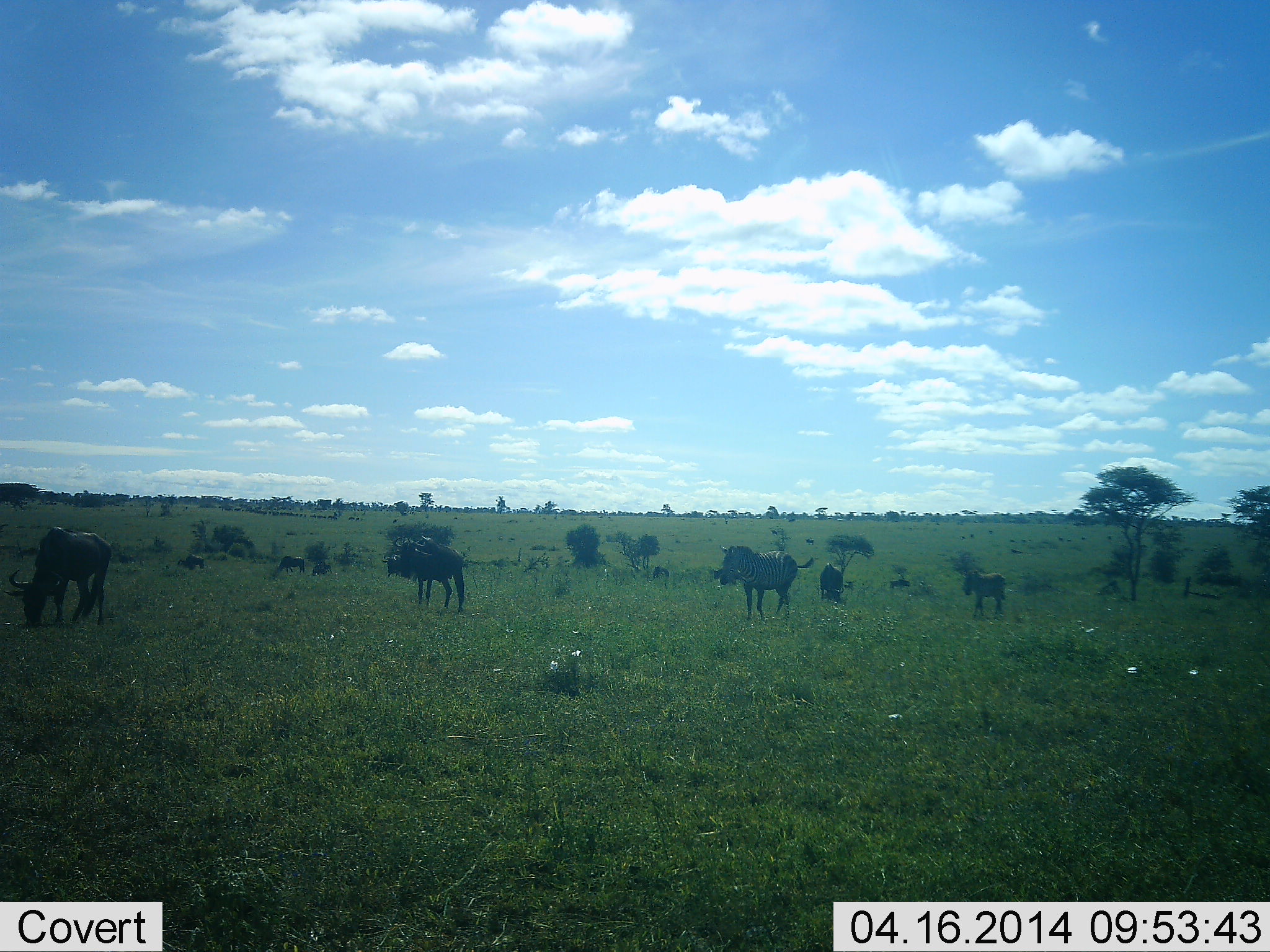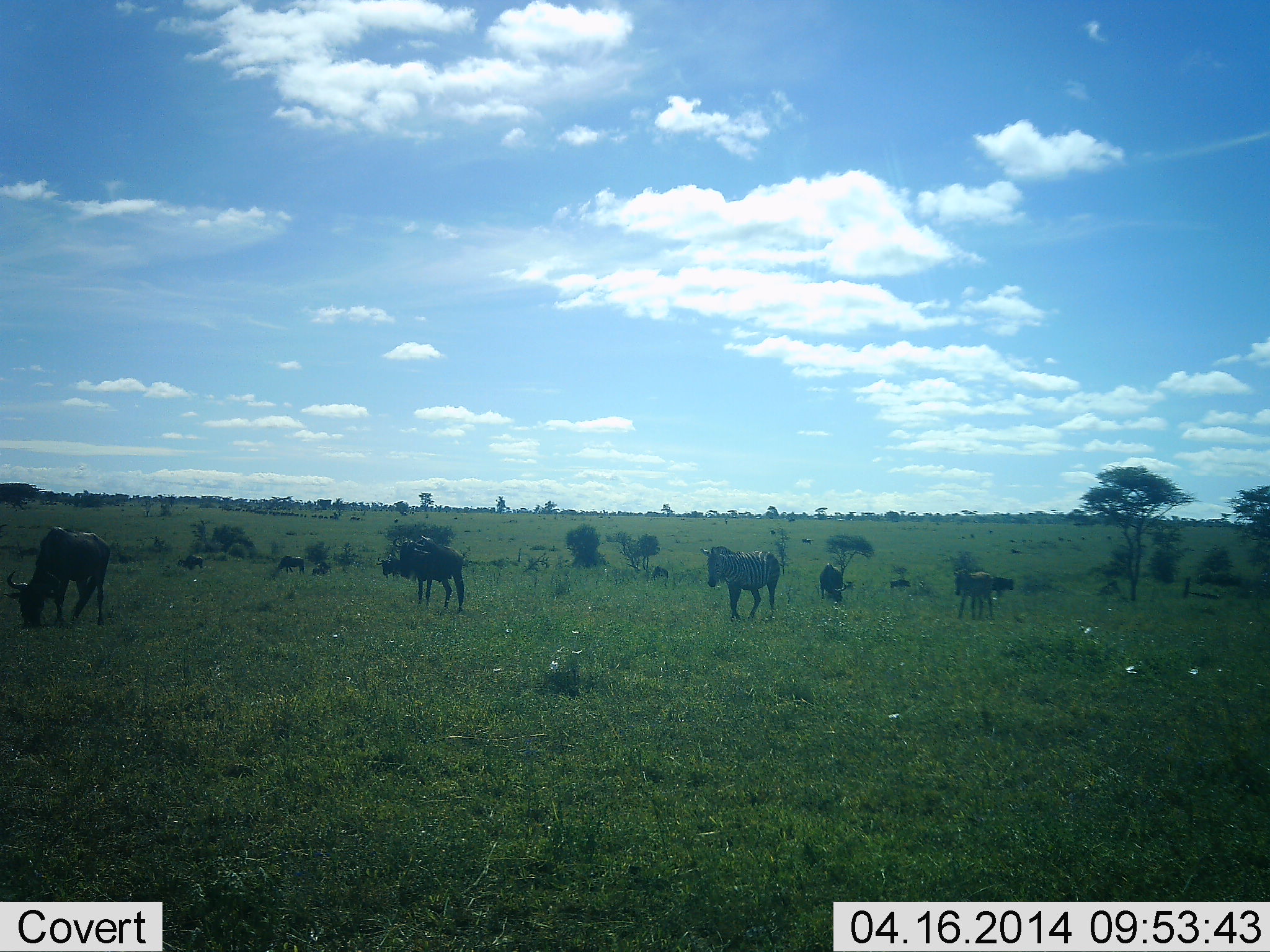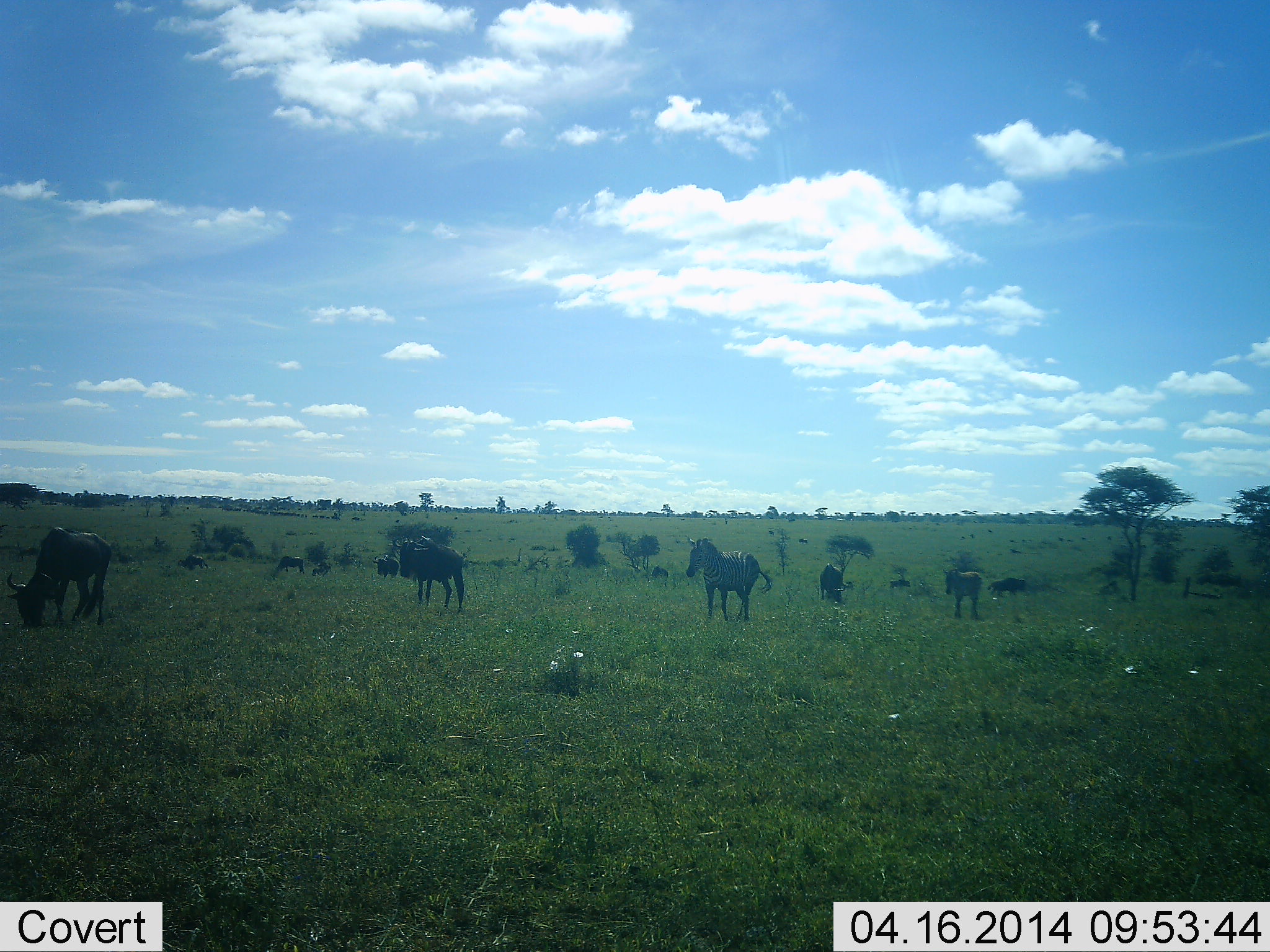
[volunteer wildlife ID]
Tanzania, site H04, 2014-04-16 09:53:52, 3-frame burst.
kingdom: Animalia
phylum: Chordata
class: Mammalia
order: Artiodactyla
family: Bovidae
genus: Connochaetes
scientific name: Connochaetes taurinus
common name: blue wildebeest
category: wildebeest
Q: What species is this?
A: Wildebeest (blue wildebeest) (Connochaetes taurinus).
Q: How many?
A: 6.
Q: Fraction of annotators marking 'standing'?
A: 55%.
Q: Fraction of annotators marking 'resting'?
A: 0%.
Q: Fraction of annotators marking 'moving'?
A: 36%.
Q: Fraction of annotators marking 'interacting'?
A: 0%.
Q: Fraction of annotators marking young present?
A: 0%.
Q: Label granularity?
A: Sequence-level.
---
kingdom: Animalia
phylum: Chordata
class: Mammalia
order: Perissodactyla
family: Equidae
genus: Equus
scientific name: Equus quagga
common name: plains zebra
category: zebra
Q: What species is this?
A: Zebra (plains zebra) (Equus quagga).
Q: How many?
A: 2.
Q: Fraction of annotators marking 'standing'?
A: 10%.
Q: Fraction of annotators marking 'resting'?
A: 0%.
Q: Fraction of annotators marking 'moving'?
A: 90%.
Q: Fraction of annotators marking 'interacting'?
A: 0%.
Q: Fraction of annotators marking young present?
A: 20%.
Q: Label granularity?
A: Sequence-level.